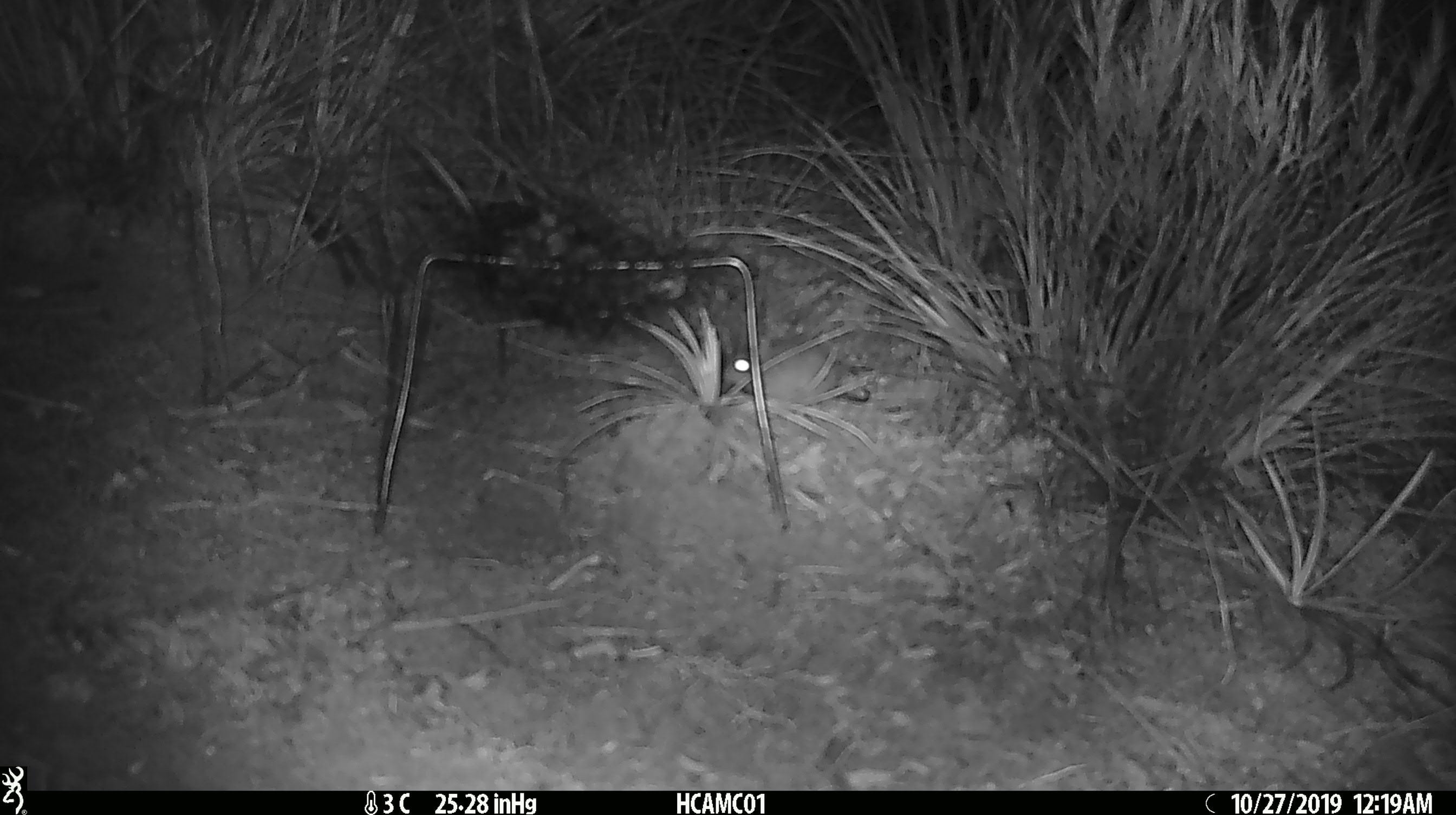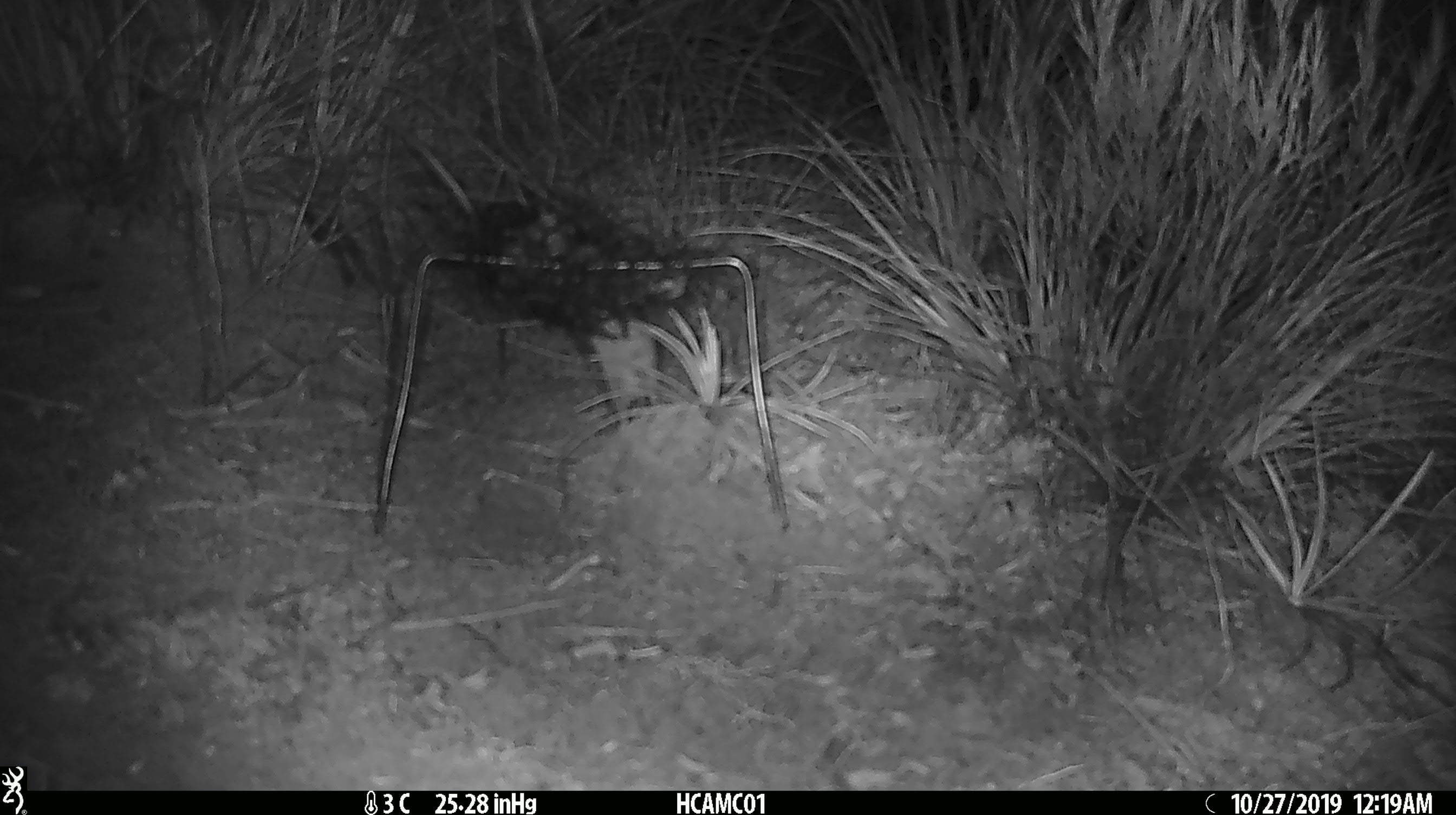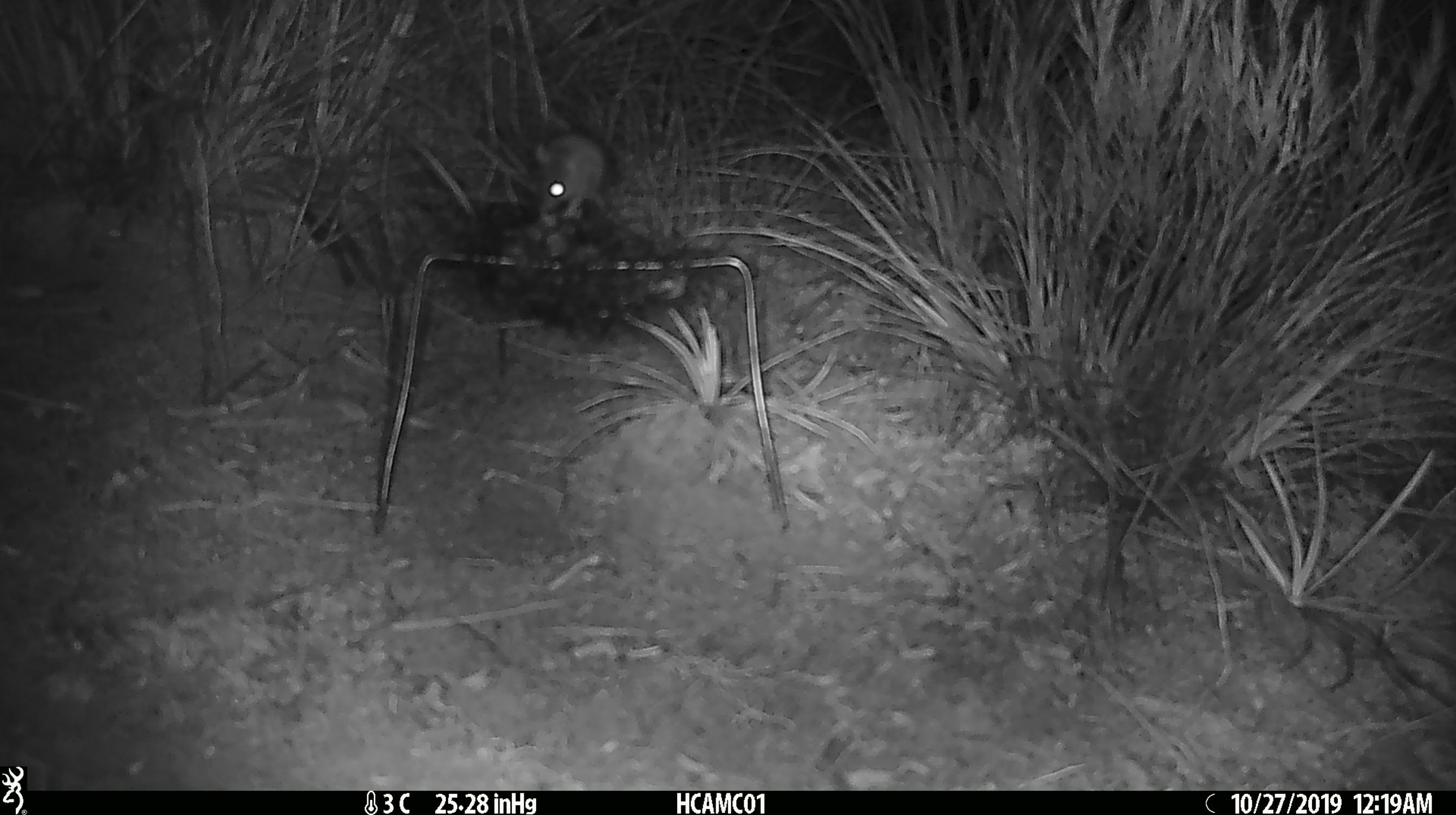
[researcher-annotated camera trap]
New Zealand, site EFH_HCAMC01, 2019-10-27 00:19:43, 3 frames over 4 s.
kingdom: Animalia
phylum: Chordata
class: Mammalia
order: Rodentia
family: Muridae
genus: Mus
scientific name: Mus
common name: mouse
Mouse (Mus).